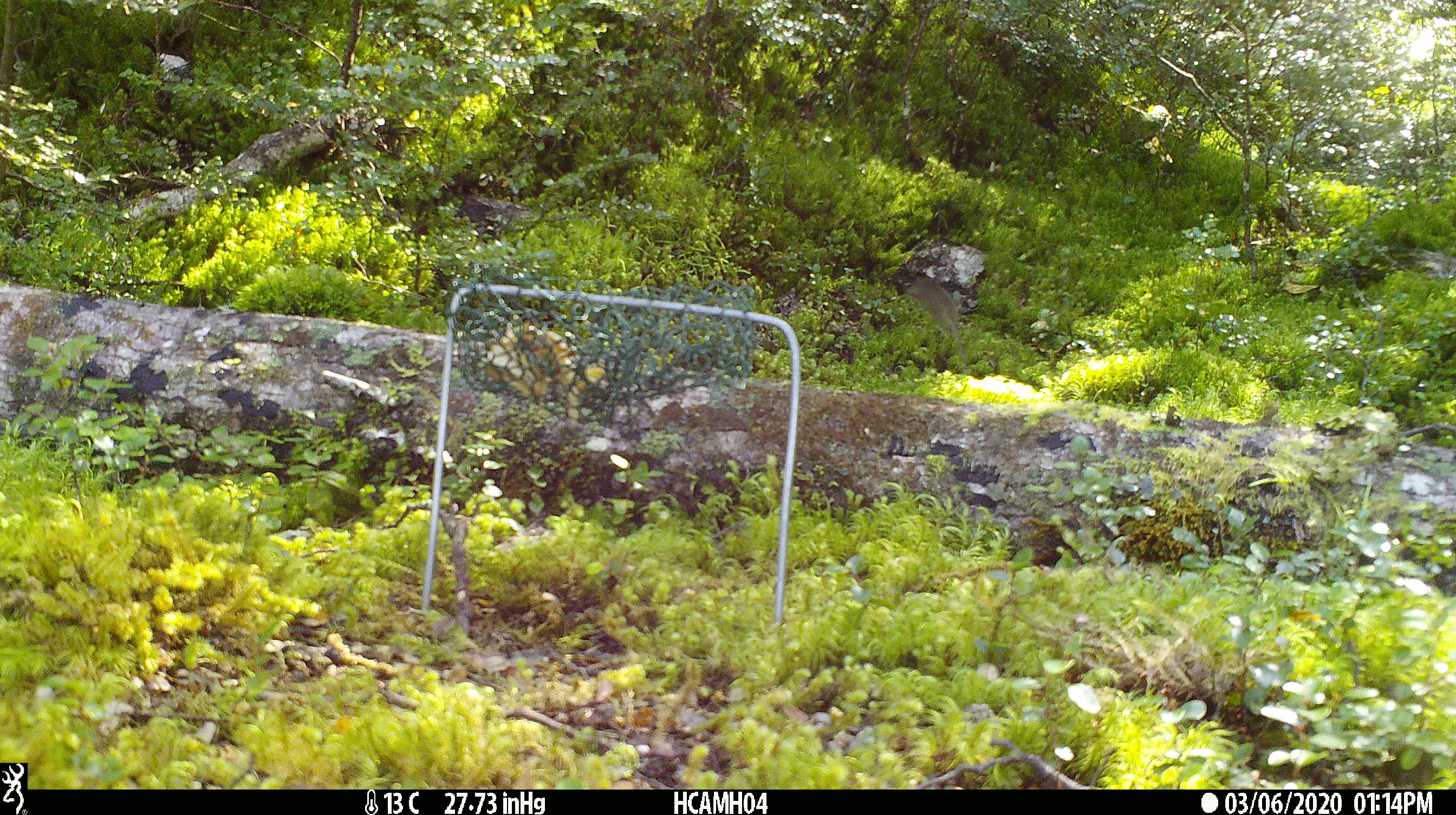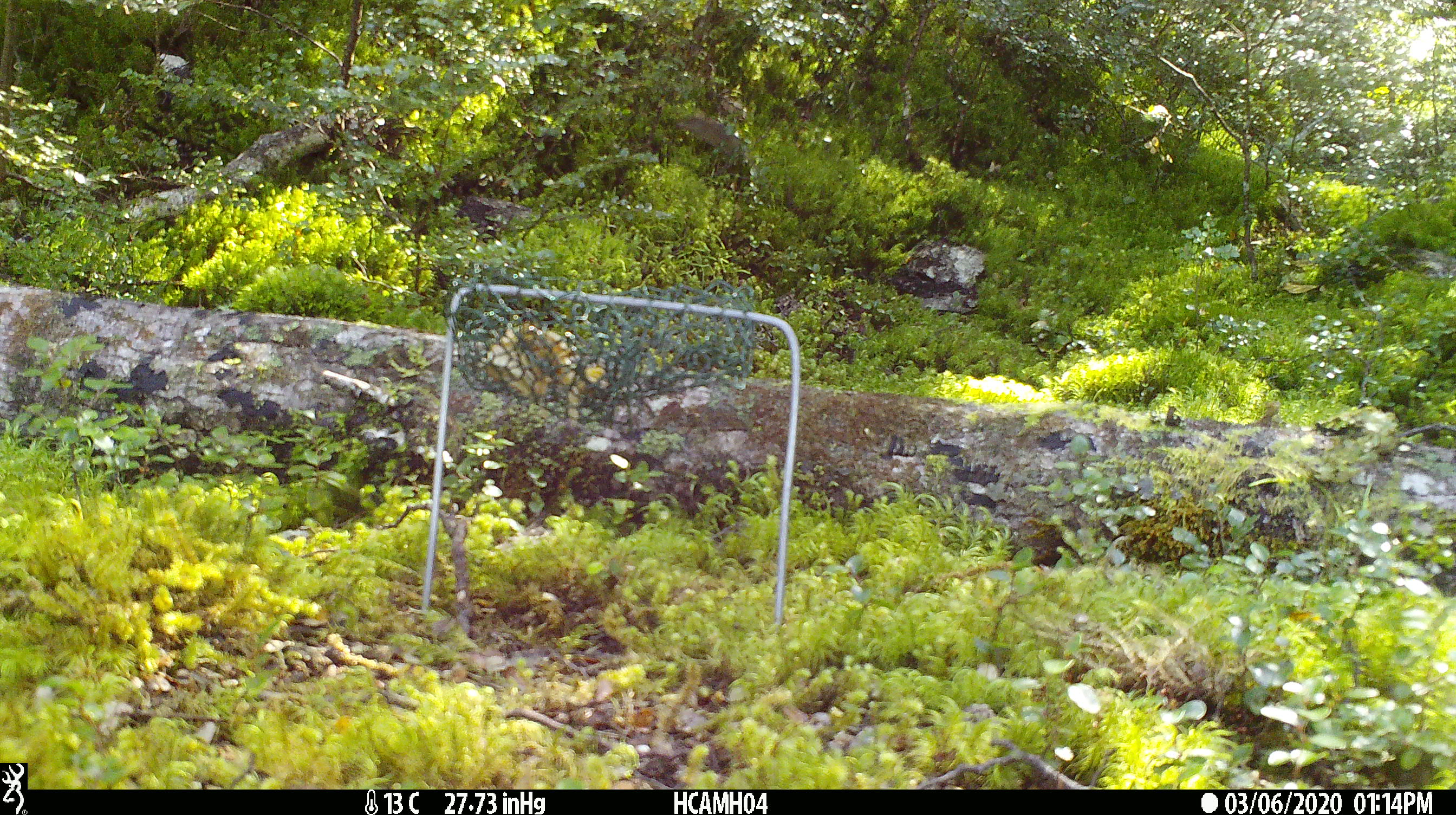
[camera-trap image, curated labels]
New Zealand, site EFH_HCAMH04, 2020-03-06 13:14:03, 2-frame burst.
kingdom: Animalia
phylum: Chordata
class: Mammalia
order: Rodentia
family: Muridae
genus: Mus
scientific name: Mus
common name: mouse